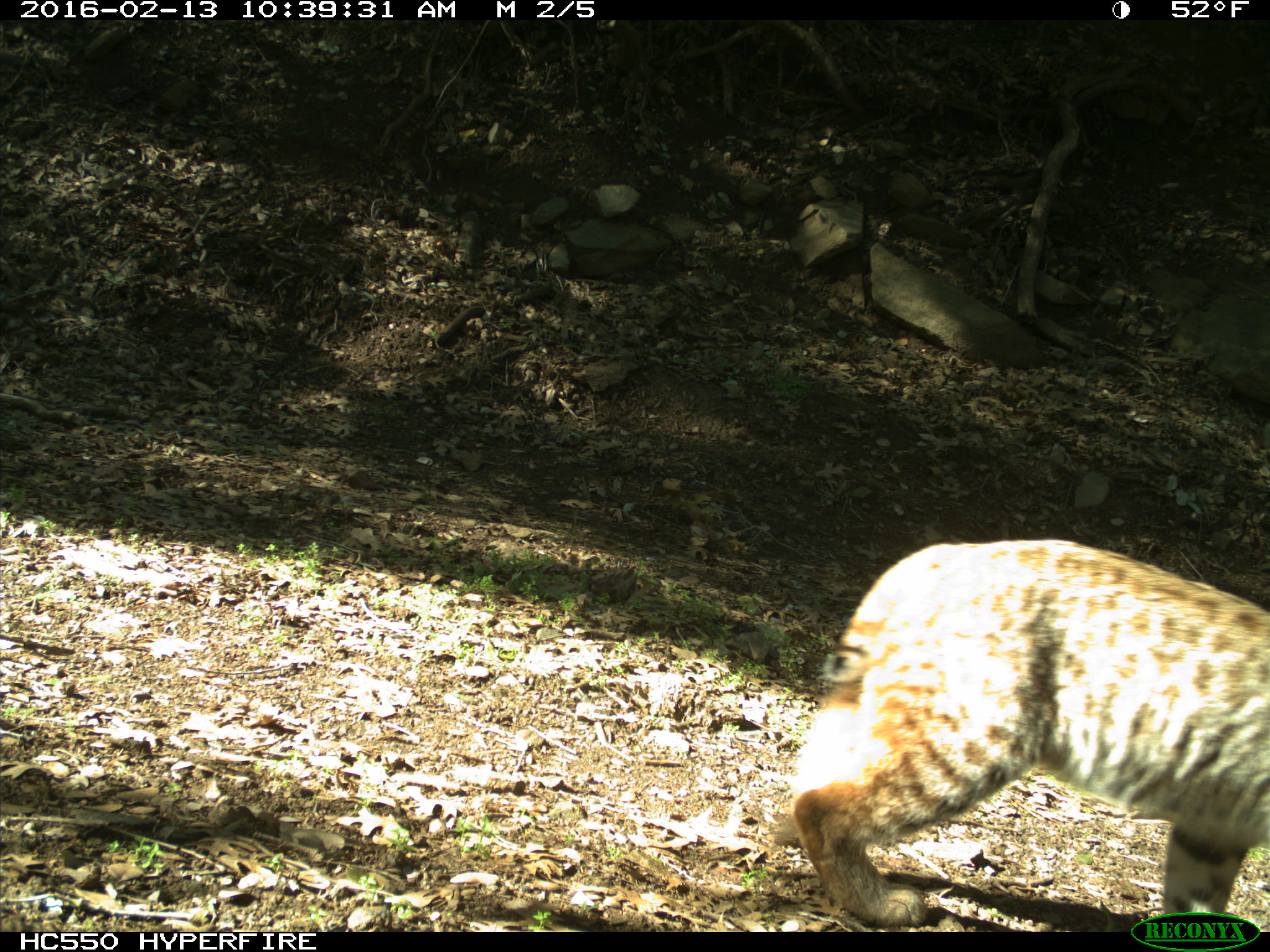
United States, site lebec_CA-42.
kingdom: Animalia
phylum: Chordata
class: Mammalia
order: Carnivora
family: Felidae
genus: Lynx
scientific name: Lynx rufus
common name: bobcat